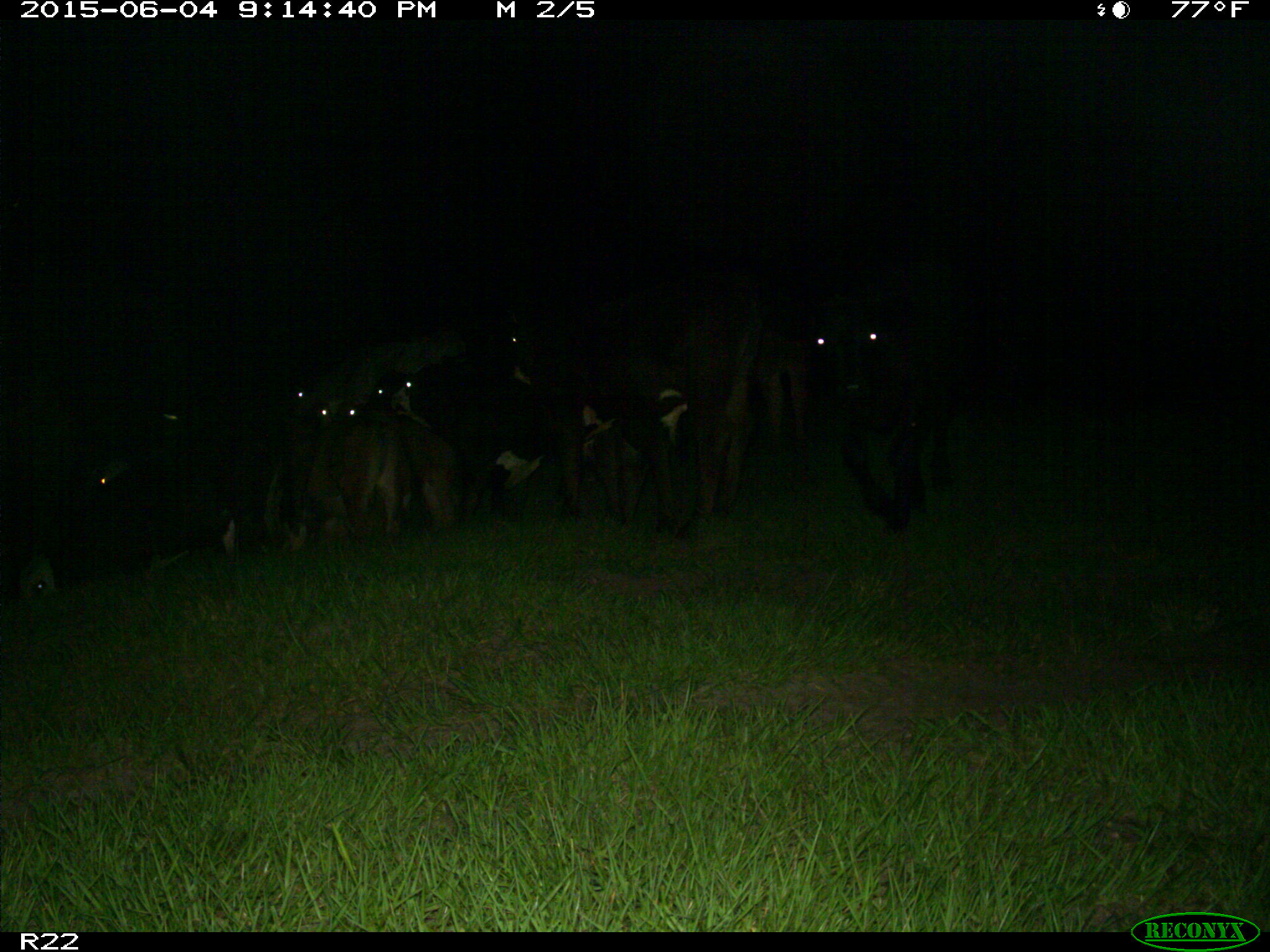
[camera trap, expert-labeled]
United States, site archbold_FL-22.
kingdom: Animalia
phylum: Chordata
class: Mammalia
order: Artiodactyla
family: Bovidae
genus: Bos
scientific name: Bos taurus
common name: domestic cow